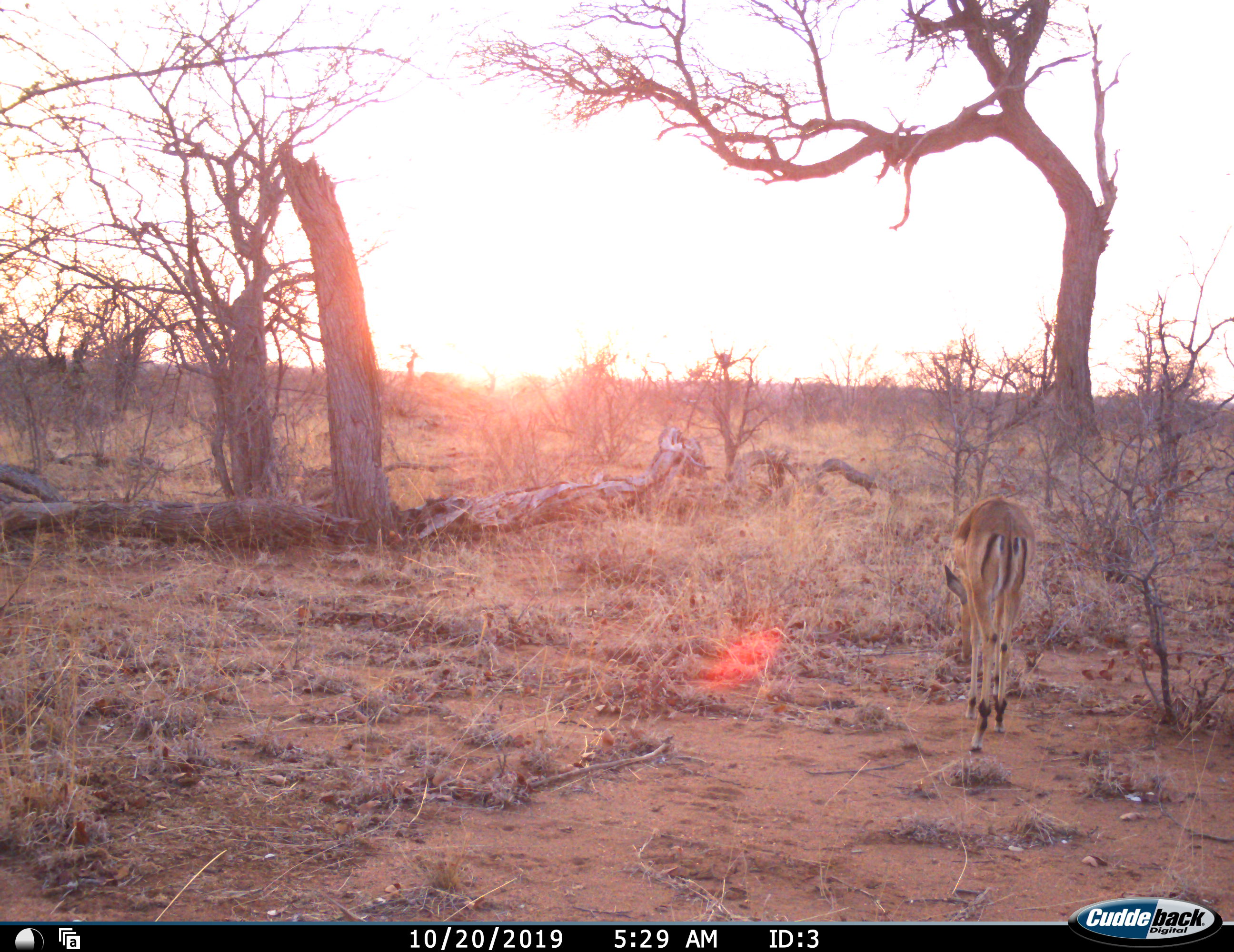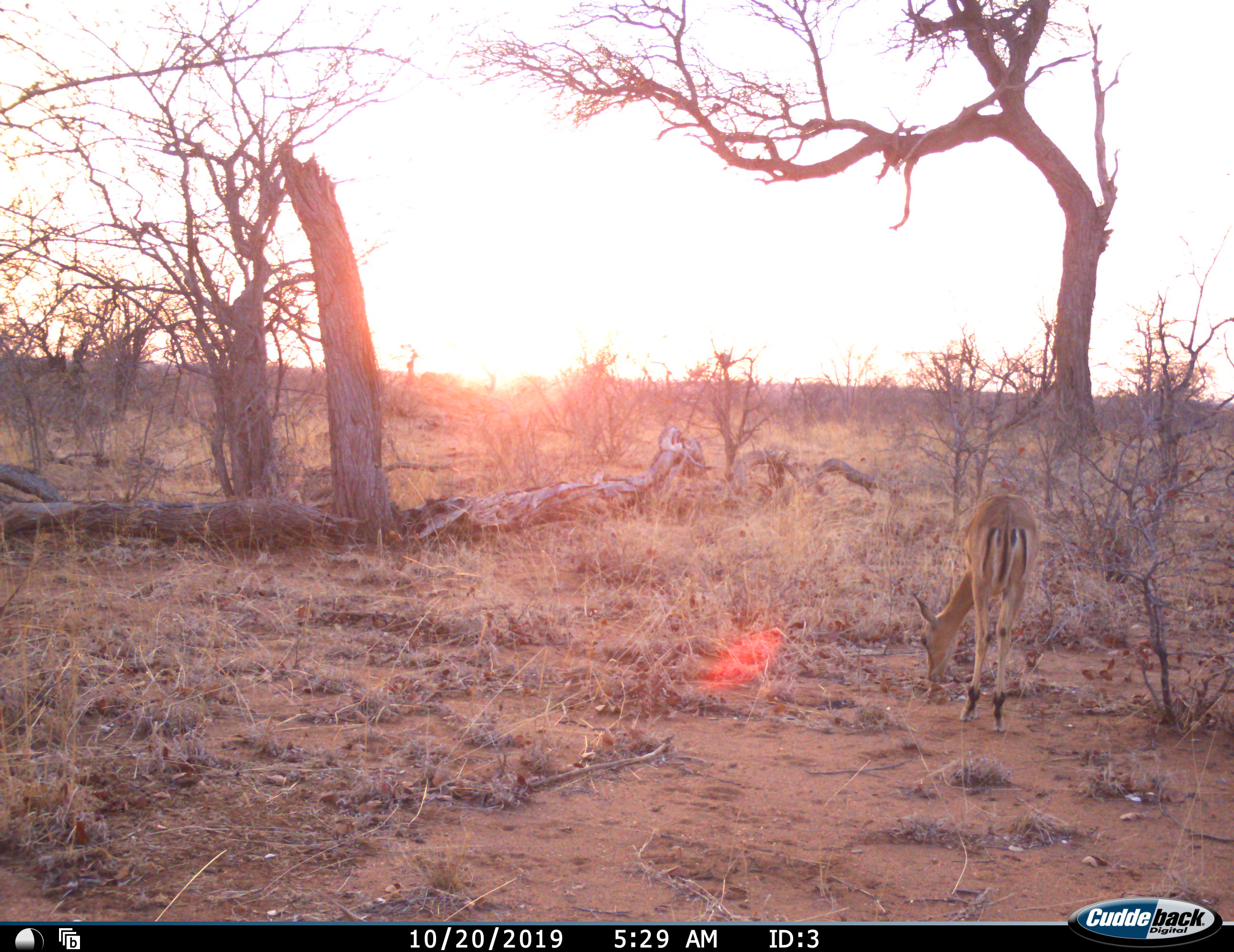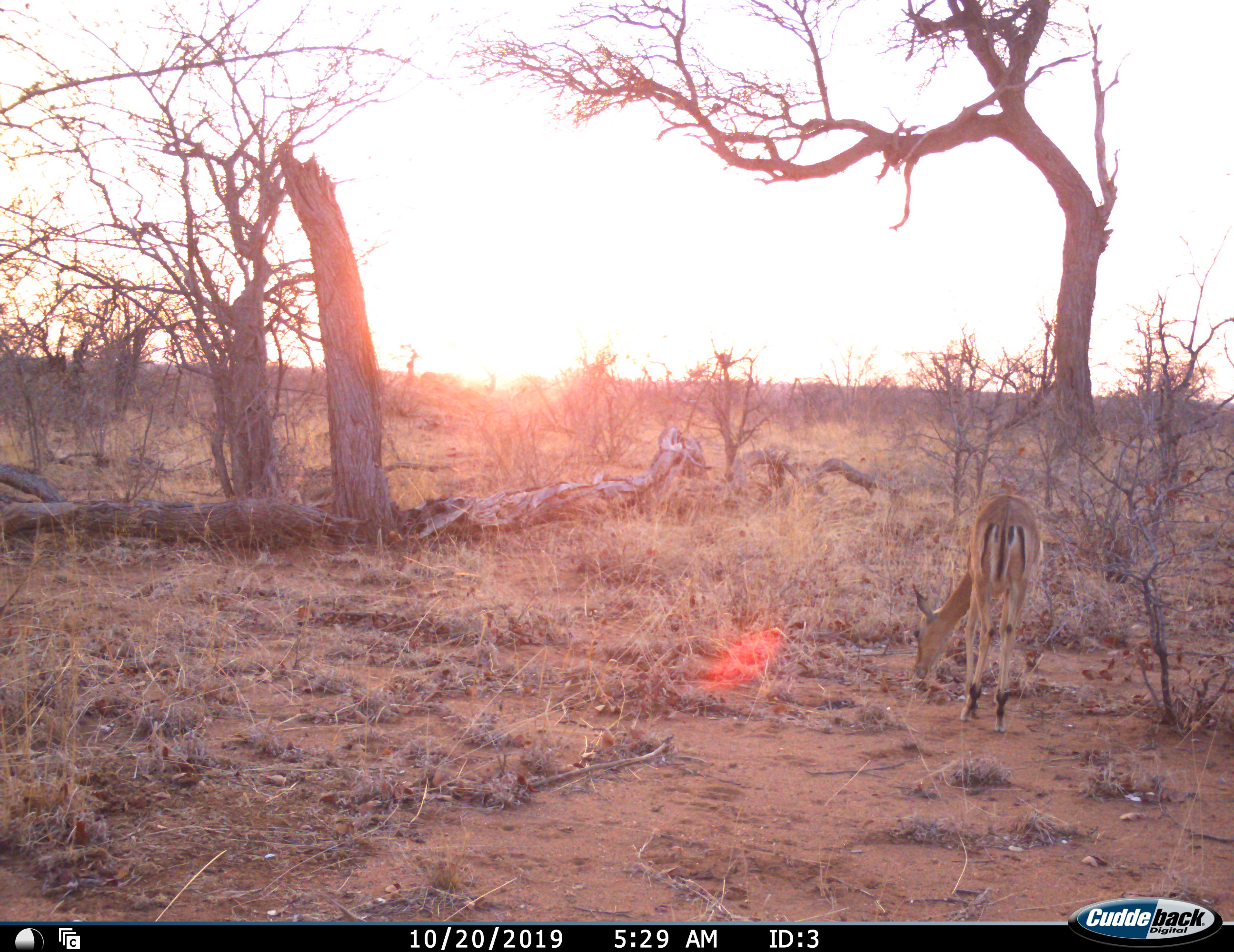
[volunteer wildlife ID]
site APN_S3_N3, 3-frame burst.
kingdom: Animalia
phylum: Chordata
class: Mammalia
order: Artiodactyla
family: Bovidae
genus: Aepyceros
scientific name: Aepyceros melampus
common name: impala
Impala (Aepyceros melampus), count 1. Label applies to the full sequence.